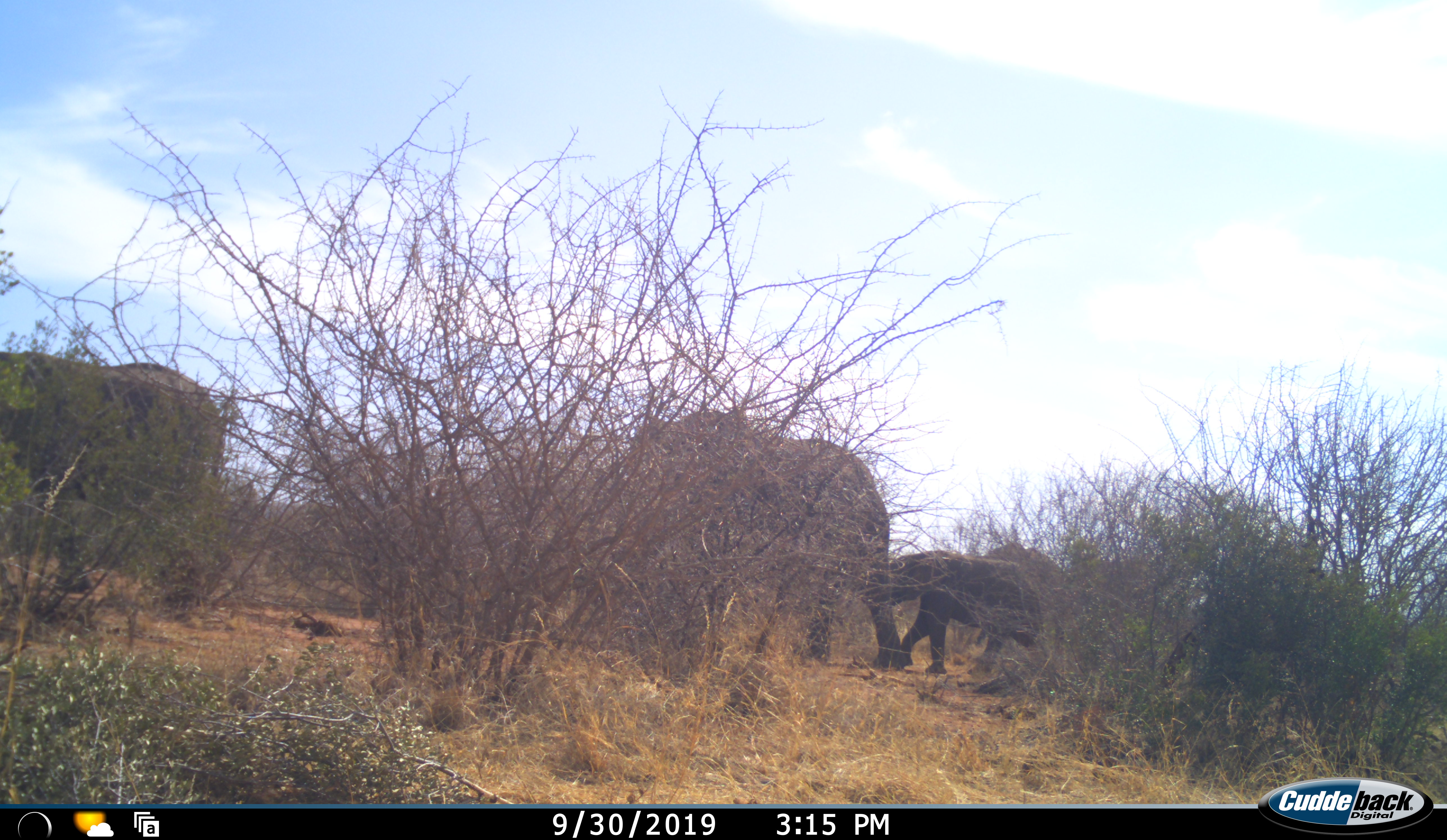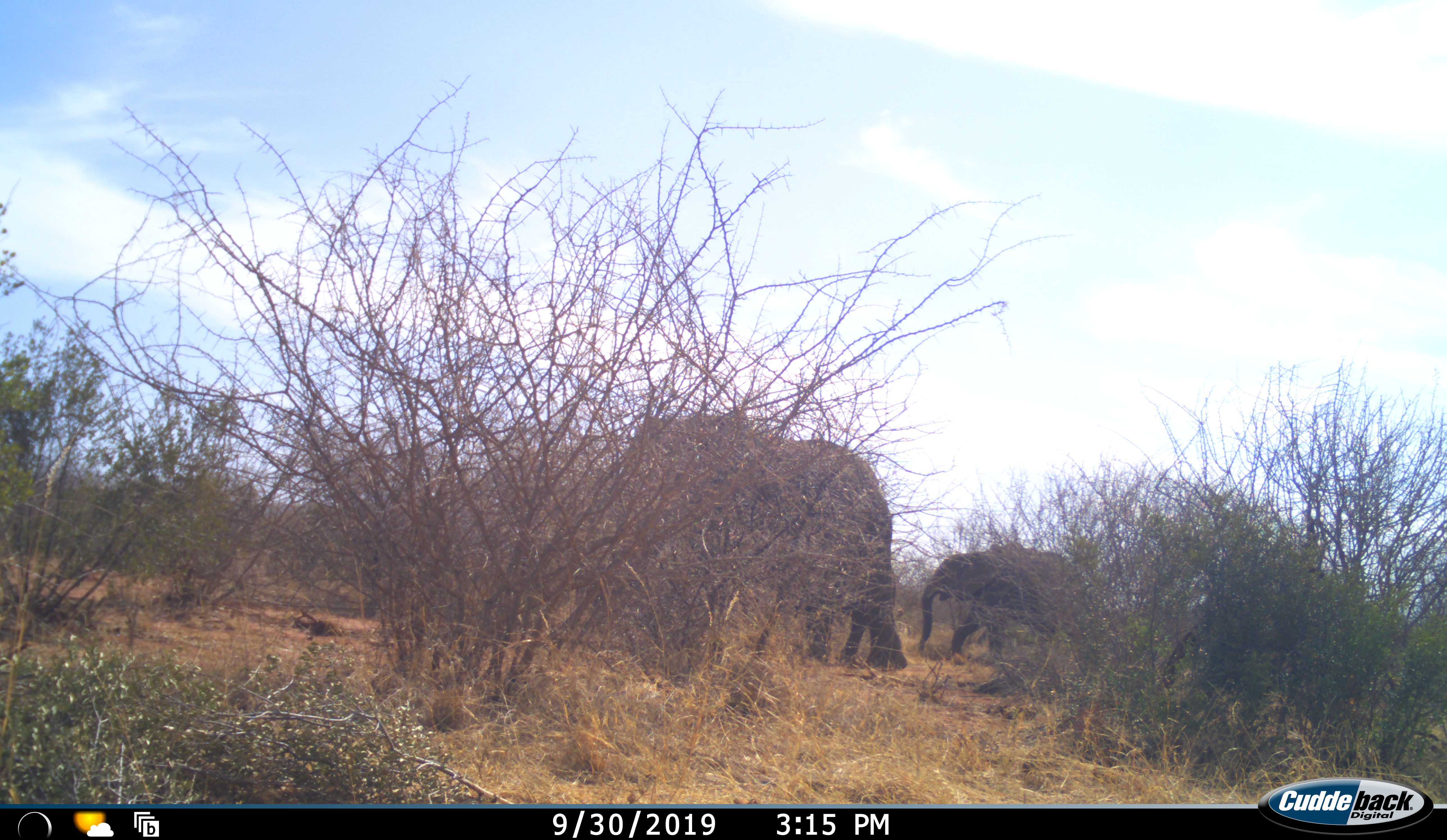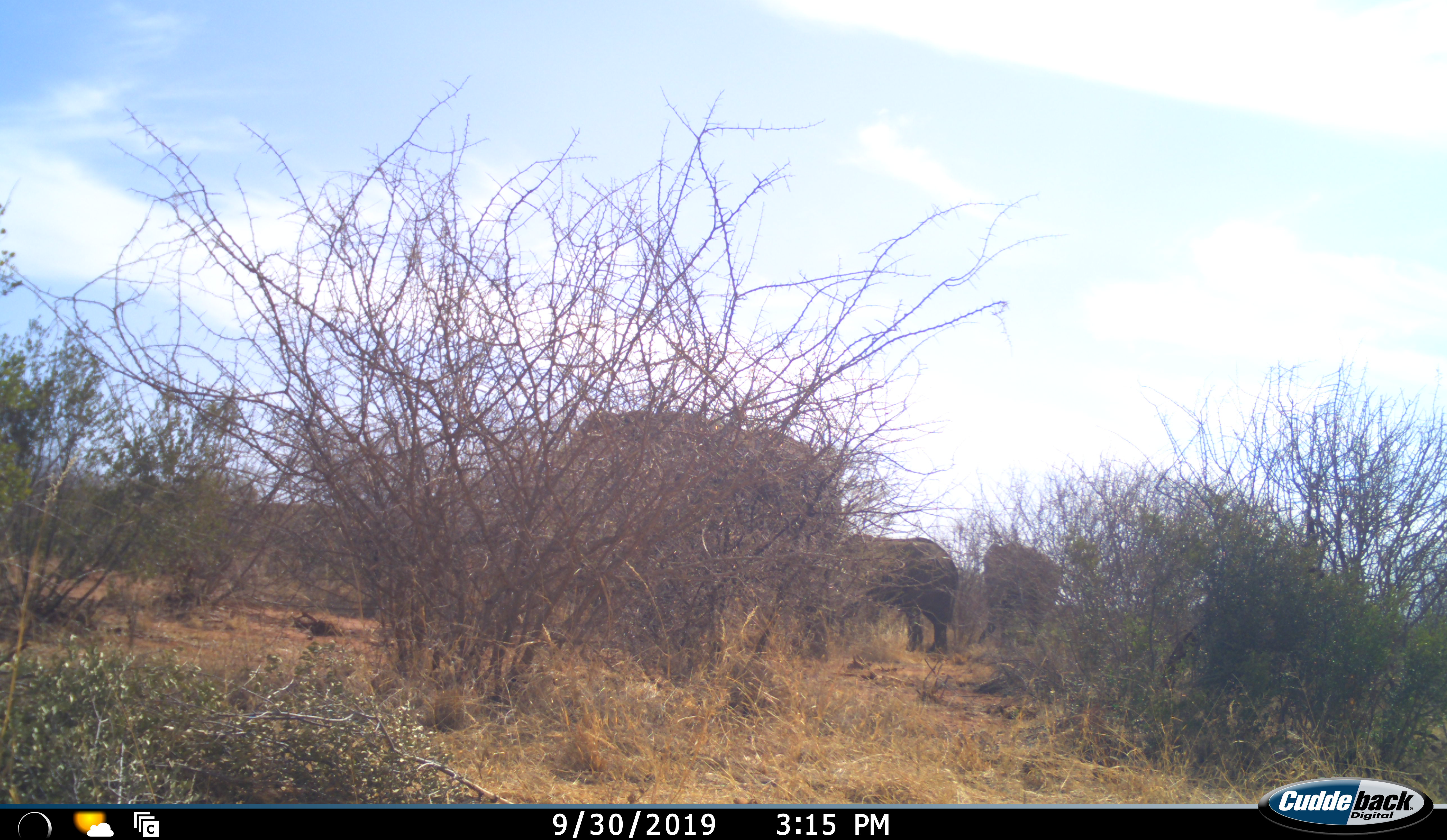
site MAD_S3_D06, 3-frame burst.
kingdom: Animalia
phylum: Chordata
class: Mammalia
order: Proboscidea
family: Elephantidae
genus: Loxodonta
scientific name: Loxodonta africana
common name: african bush elephant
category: elephant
Elephant (african bush elephant) (Loxodonta africana), count 4. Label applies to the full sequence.